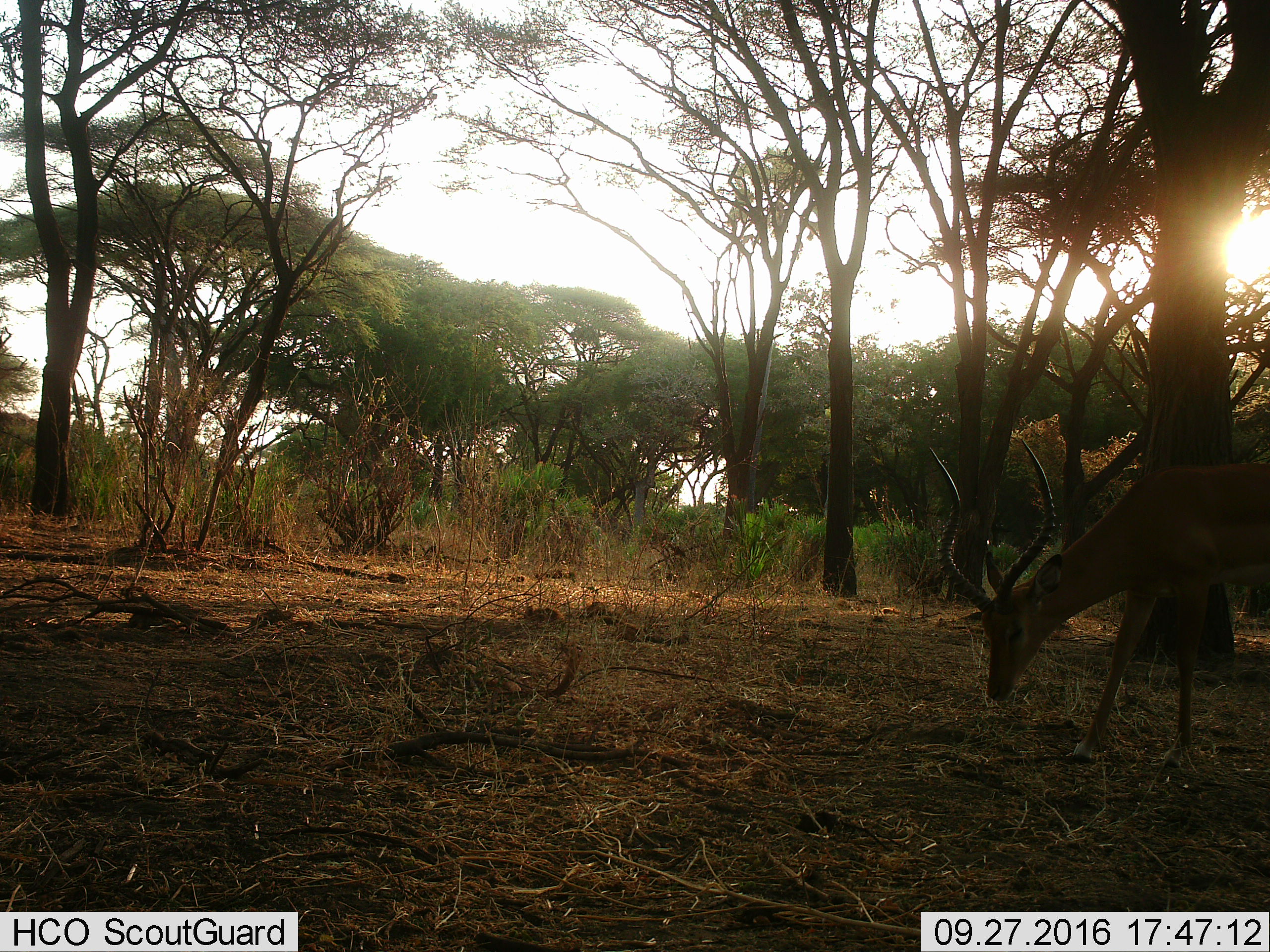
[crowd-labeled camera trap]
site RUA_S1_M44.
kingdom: Animalia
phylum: Chordata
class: Mammalia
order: Artiodactyla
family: Bovidae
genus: Aepyceros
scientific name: Aepyceros melampus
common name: impala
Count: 1.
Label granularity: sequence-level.